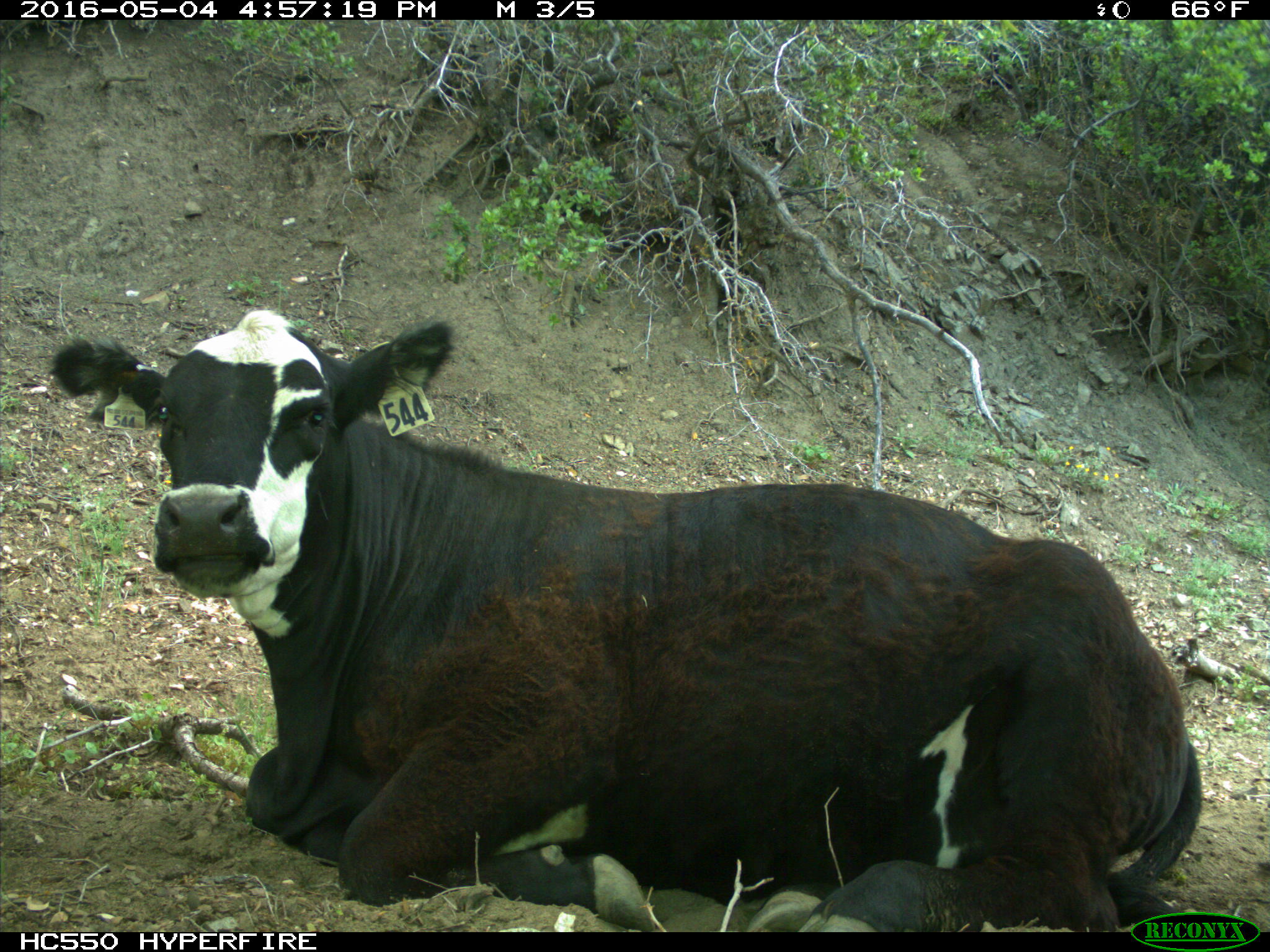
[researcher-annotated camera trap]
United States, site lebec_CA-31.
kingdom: Animalia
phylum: Chordata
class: Mammalia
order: Artiodactyla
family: Bovidae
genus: Bos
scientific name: Bos taurus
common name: domestic cow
Bos taurus (domestic cow).